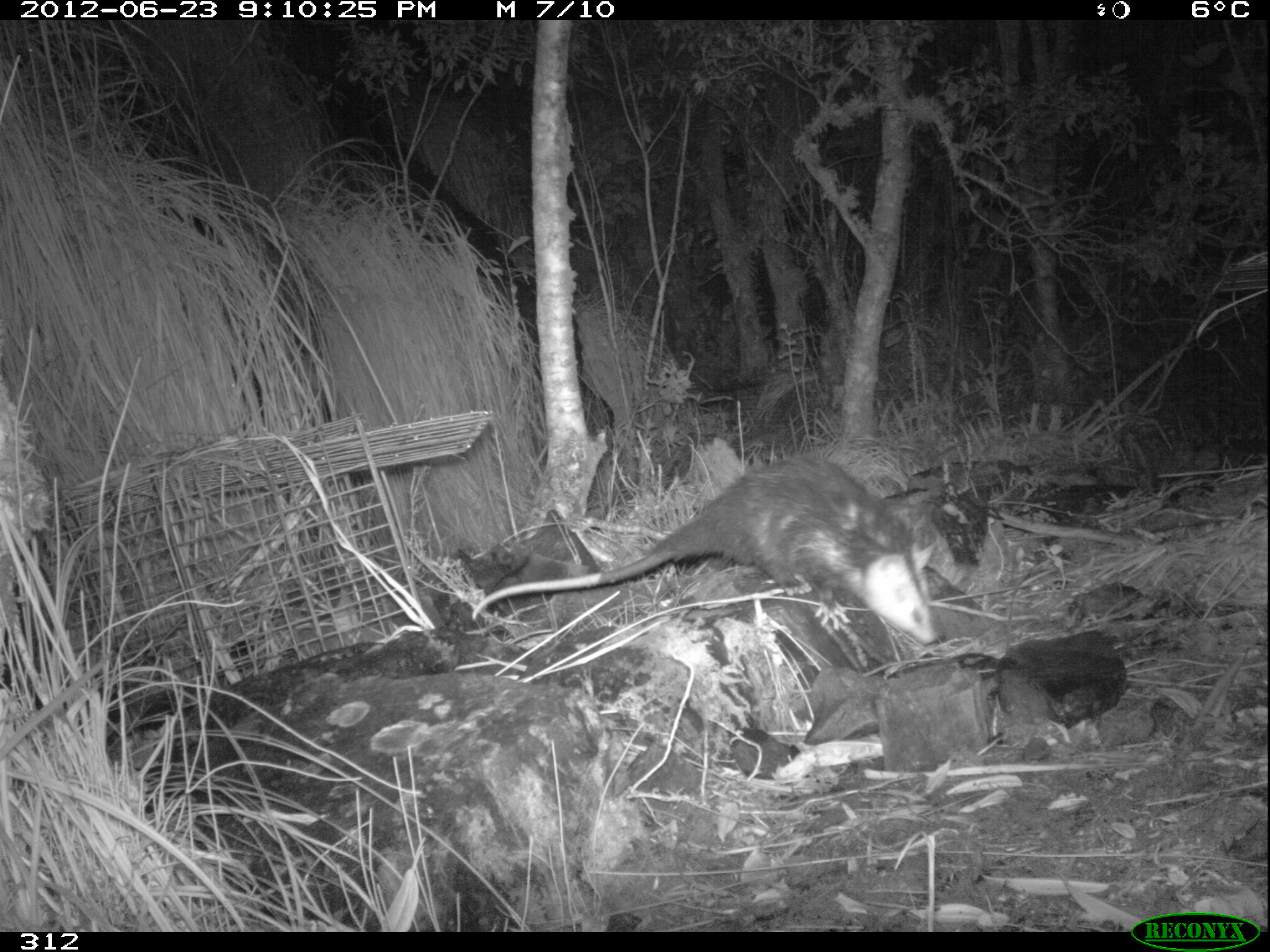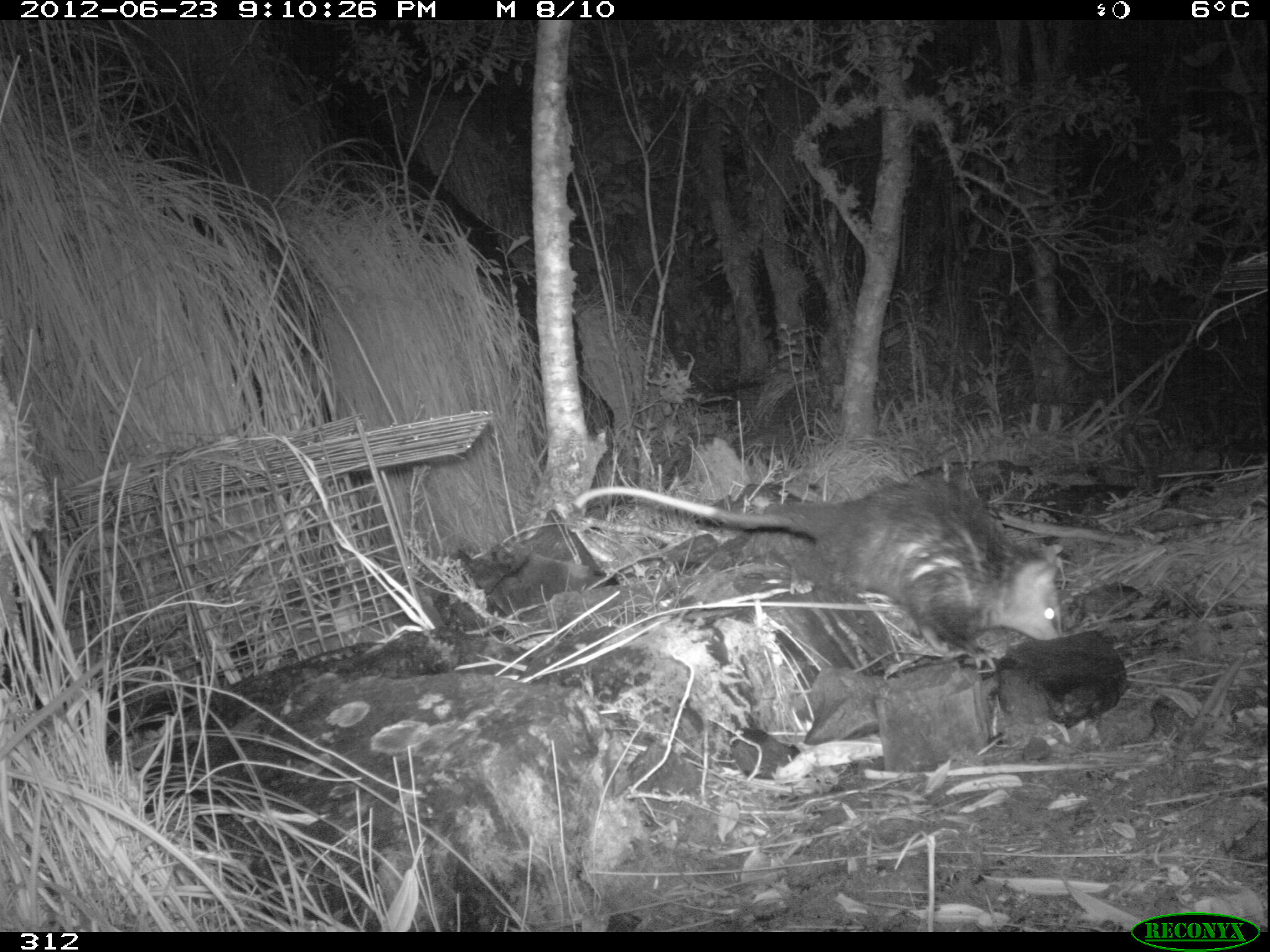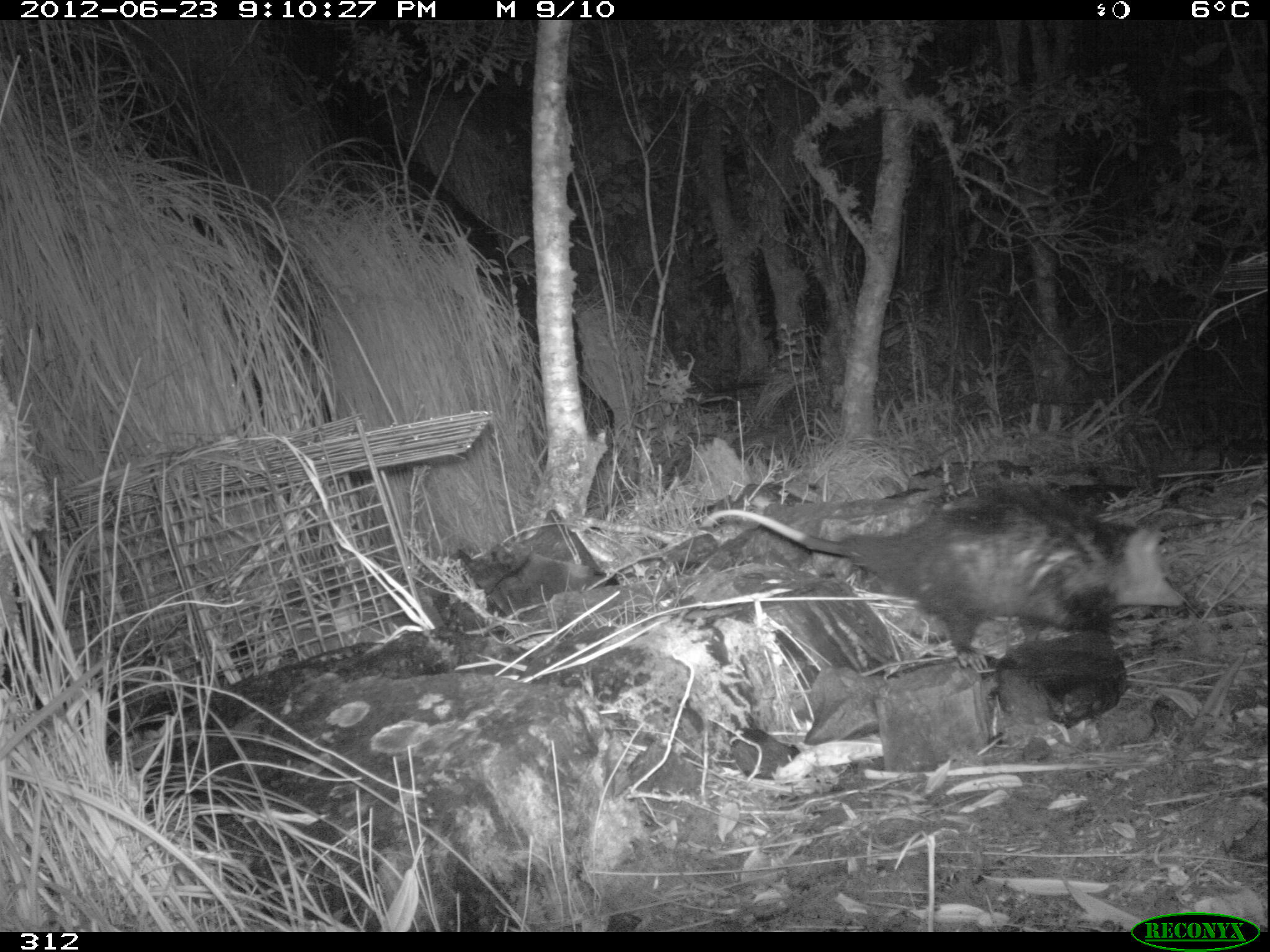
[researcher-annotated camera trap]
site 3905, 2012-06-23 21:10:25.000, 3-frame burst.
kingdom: Animalia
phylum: Chordata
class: Mammalia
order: Didelphimorphia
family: Didelphidae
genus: Didelphis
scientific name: Didelphis pernigra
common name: andean white-eared opossum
Didelphis pernigra (andean white-eared opossum).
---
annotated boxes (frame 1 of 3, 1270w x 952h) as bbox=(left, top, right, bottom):
didelphis pernigra: bbox=(469, 452, 942, 644)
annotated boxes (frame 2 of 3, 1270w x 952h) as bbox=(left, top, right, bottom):
didelphis pernigra: bbox=(573, 472, 1063, 669)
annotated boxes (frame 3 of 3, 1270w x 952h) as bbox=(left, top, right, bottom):
didelphis pernigra: bbox=(701, 494, 1186, 674)